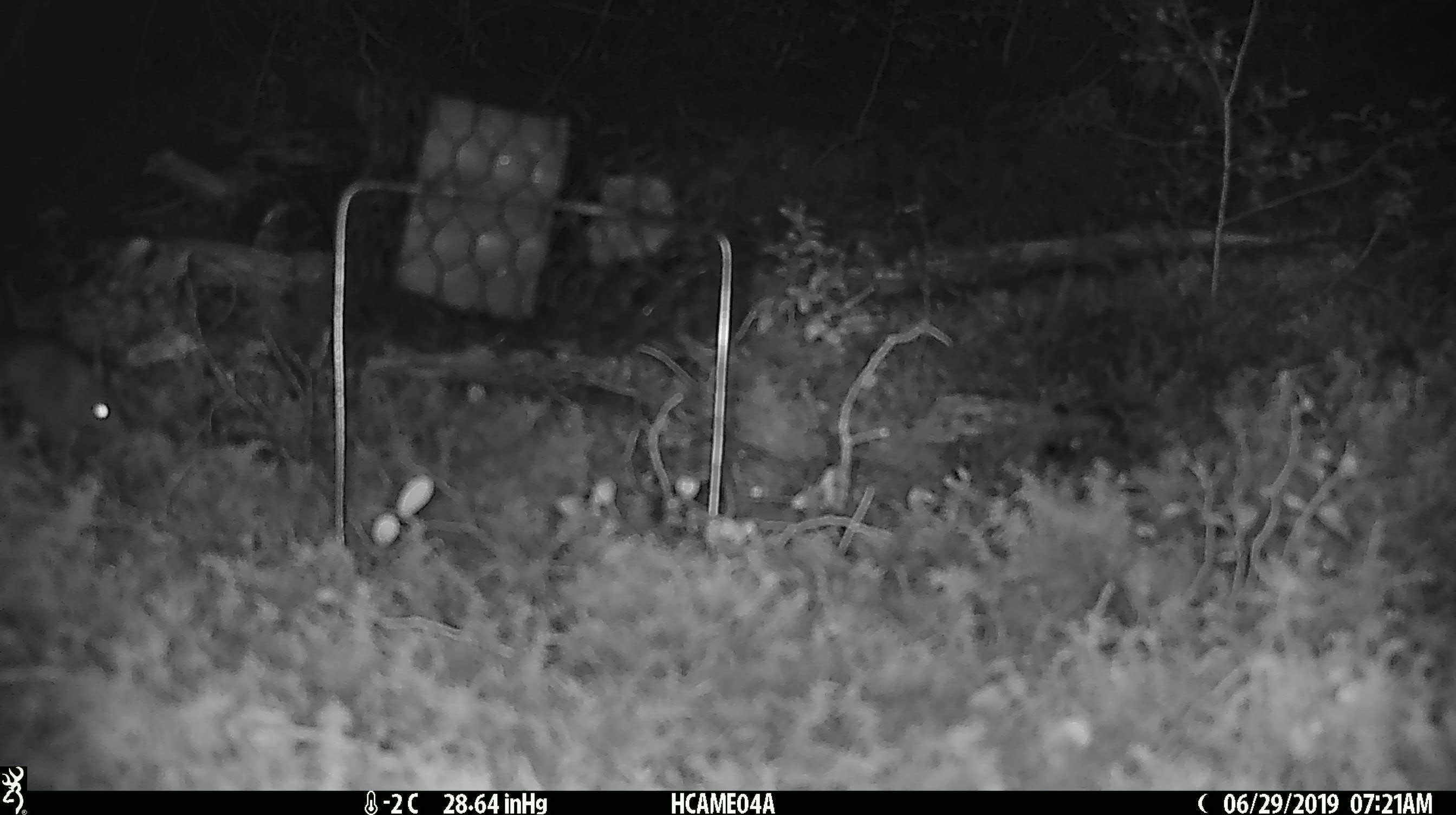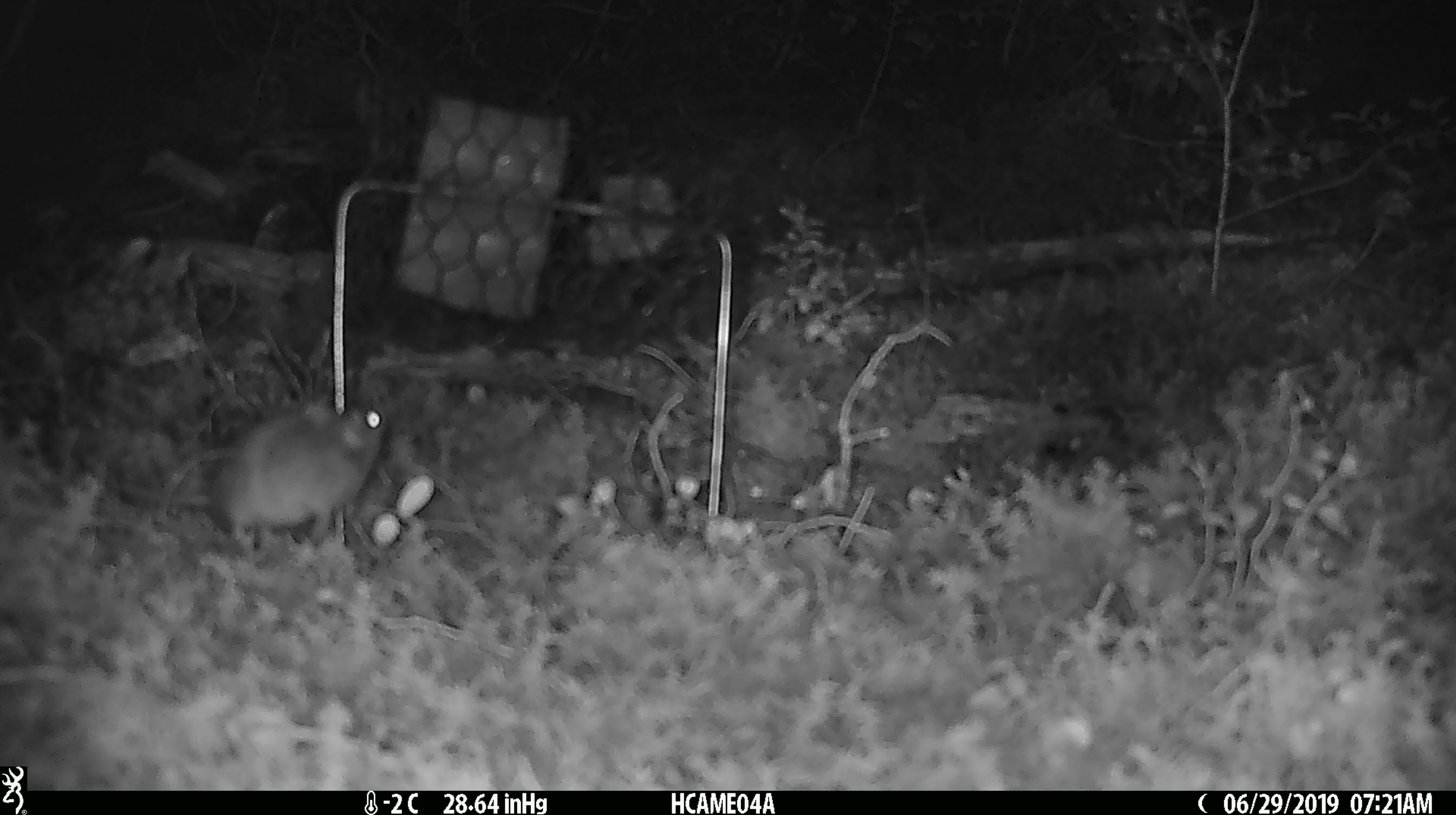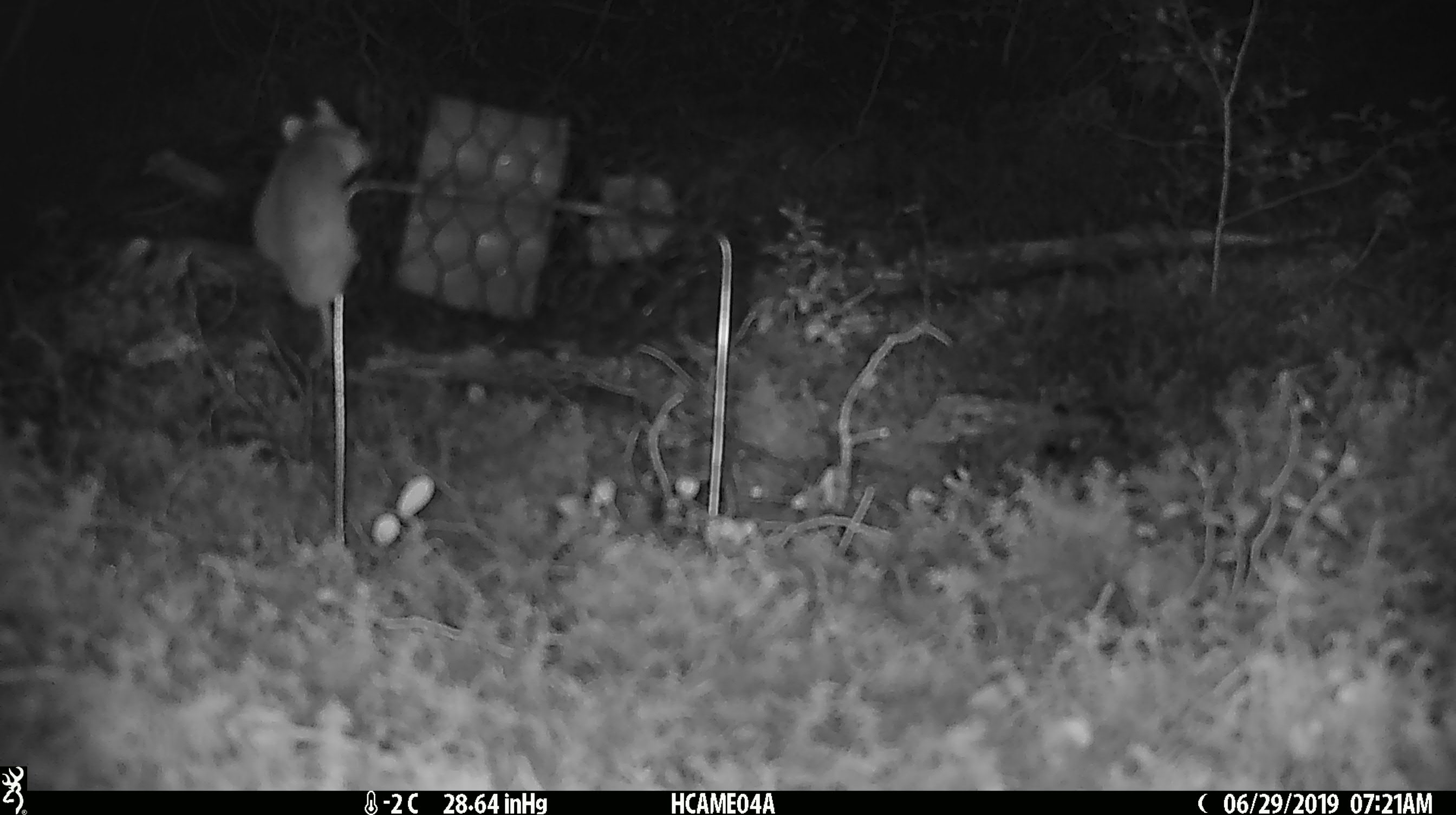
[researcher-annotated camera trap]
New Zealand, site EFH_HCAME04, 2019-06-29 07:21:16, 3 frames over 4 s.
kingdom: Animalia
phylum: Chordata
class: Mammalia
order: Rodentia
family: Muridae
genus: Mus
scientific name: Mus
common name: mouse